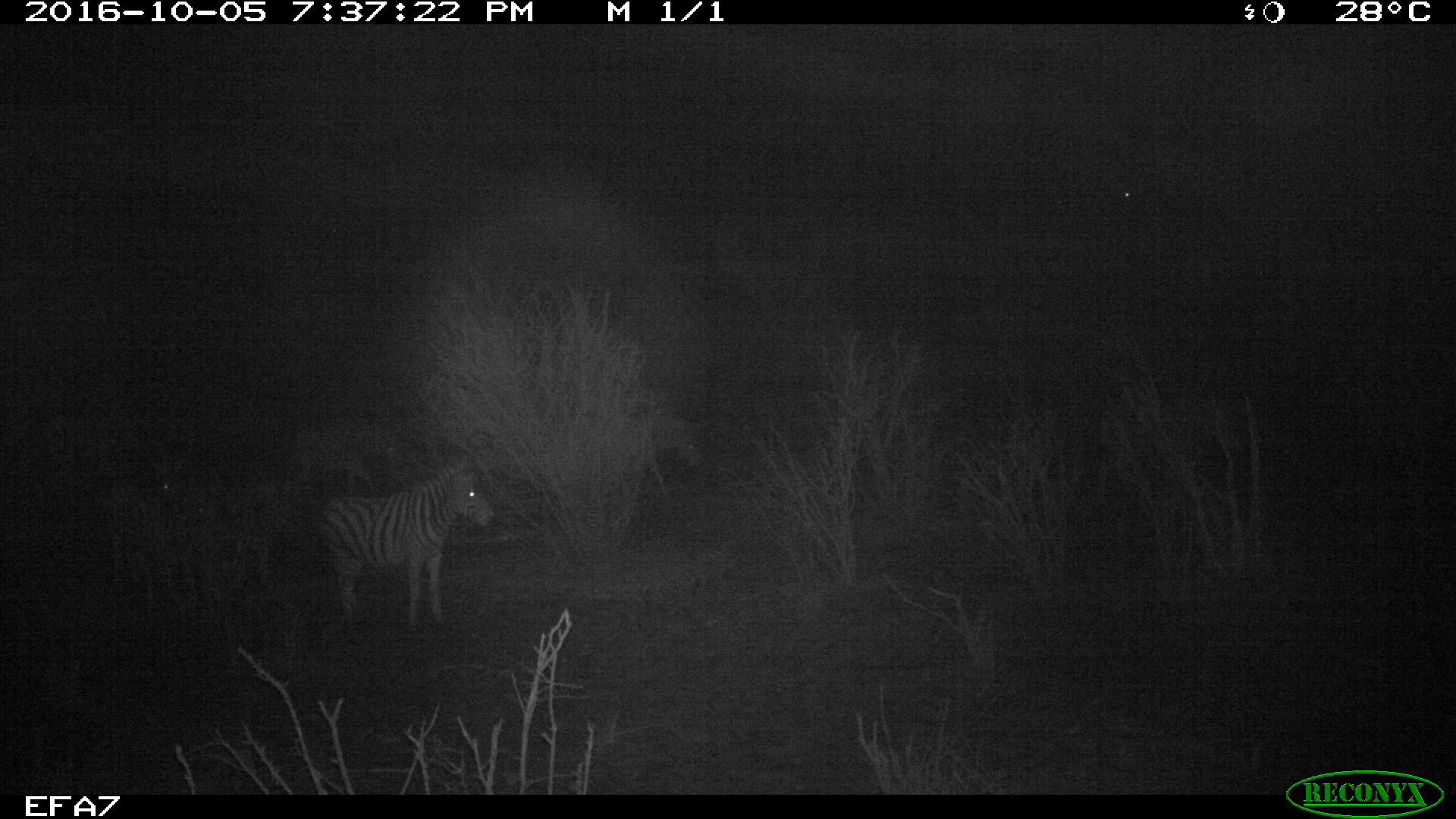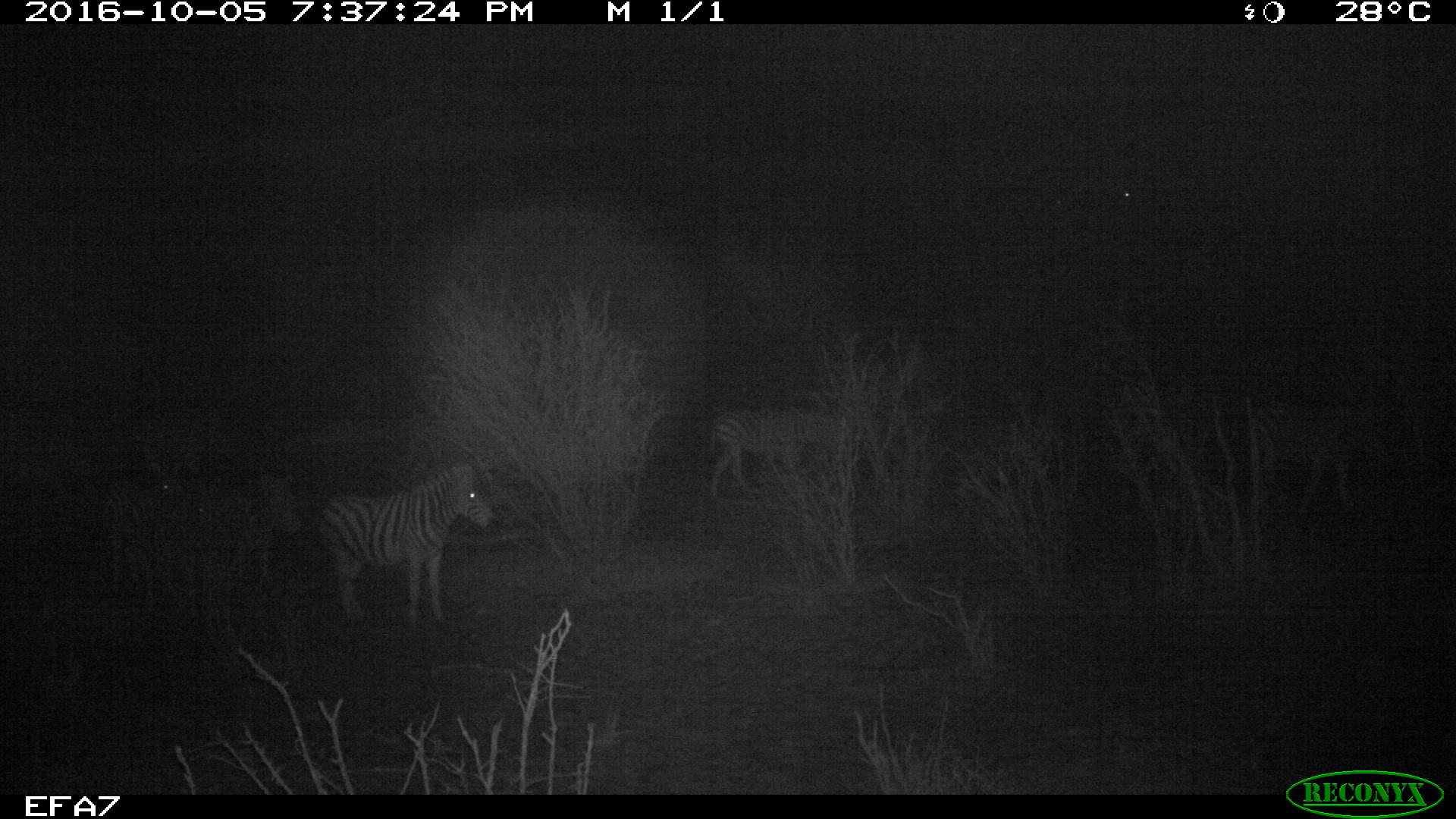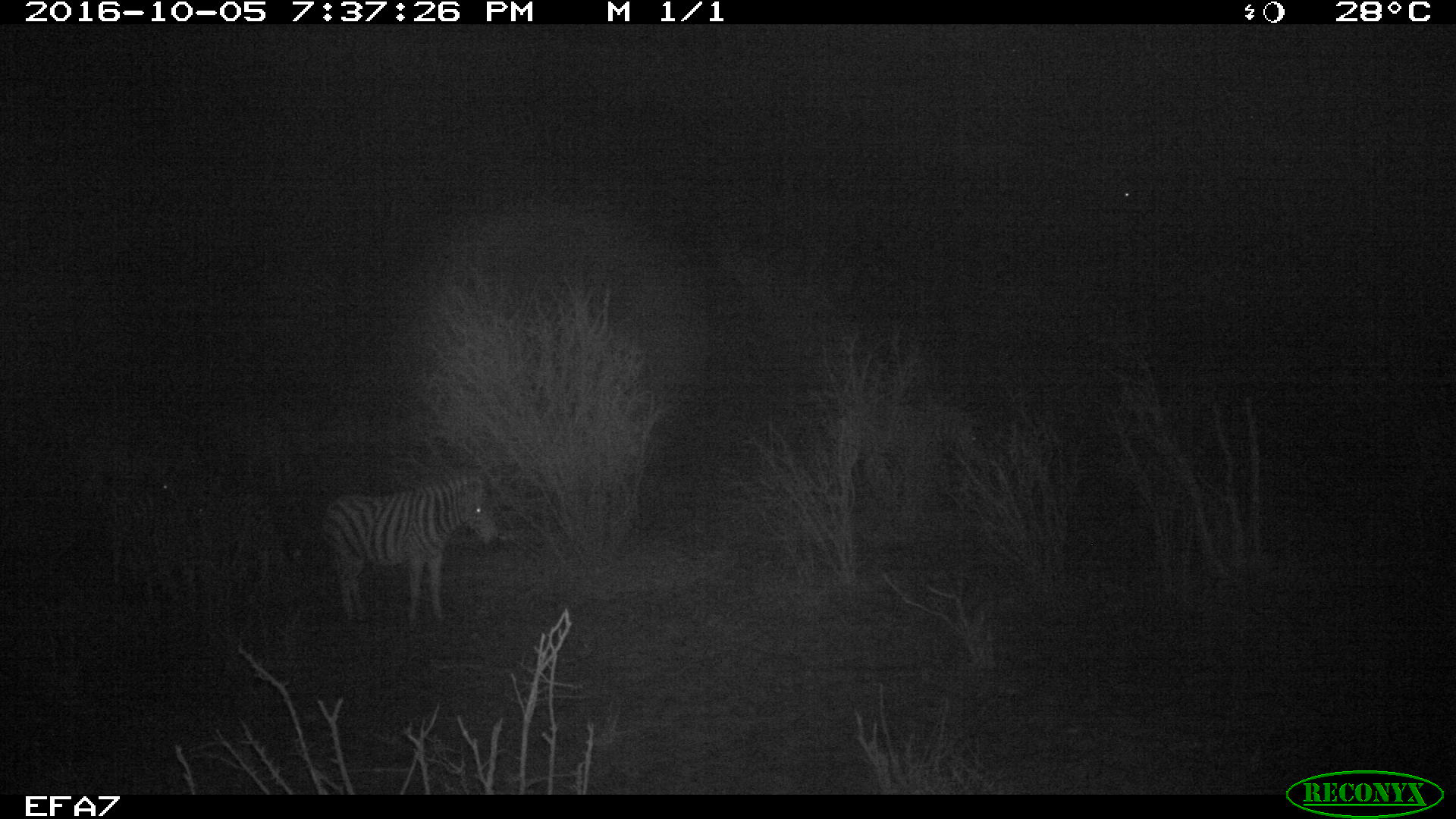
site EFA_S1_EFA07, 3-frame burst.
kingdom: Animalia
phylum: Chordata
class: Mammalia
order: Perissodactyla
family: Equidae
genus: Equus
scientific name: Equus quagga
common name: plains zebra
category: zebraplains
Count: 5.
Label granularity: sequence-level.